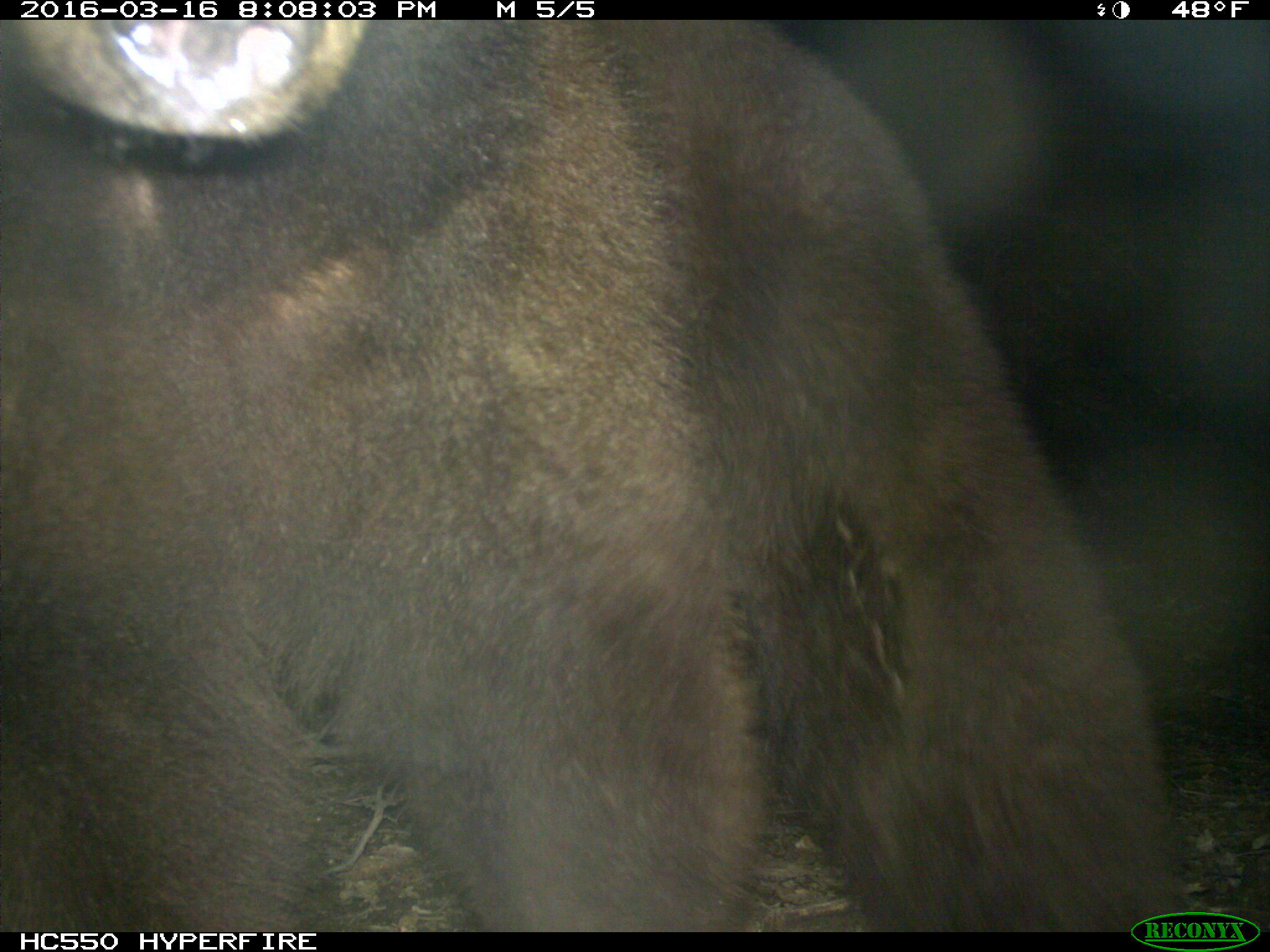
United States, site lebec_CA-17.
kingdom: Animalia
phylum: Chordata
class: Mammalia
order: Carnivora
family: Ursidae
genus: Ursus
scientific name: Ursus americanus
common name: american black bear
Ursus americanus (american black bear).